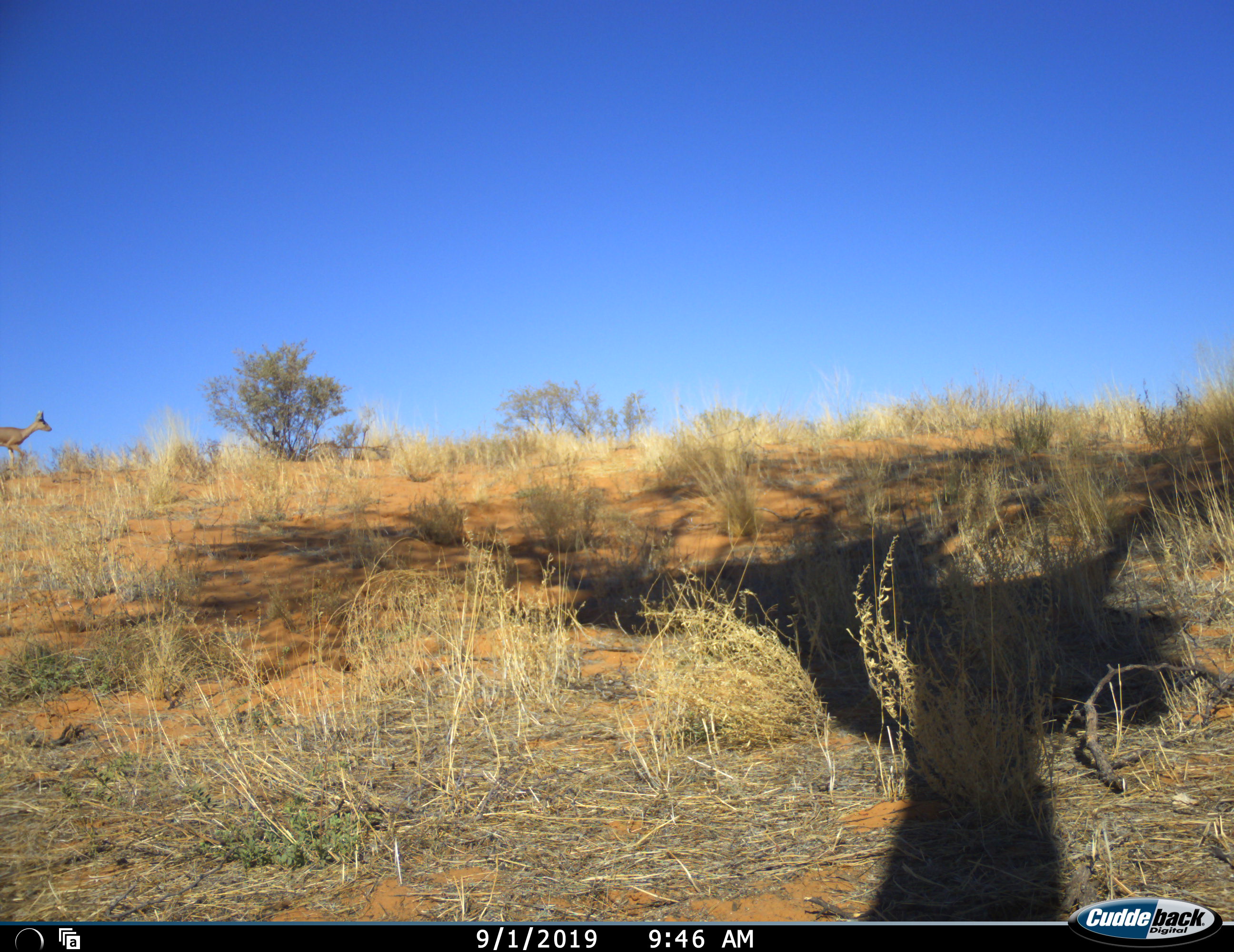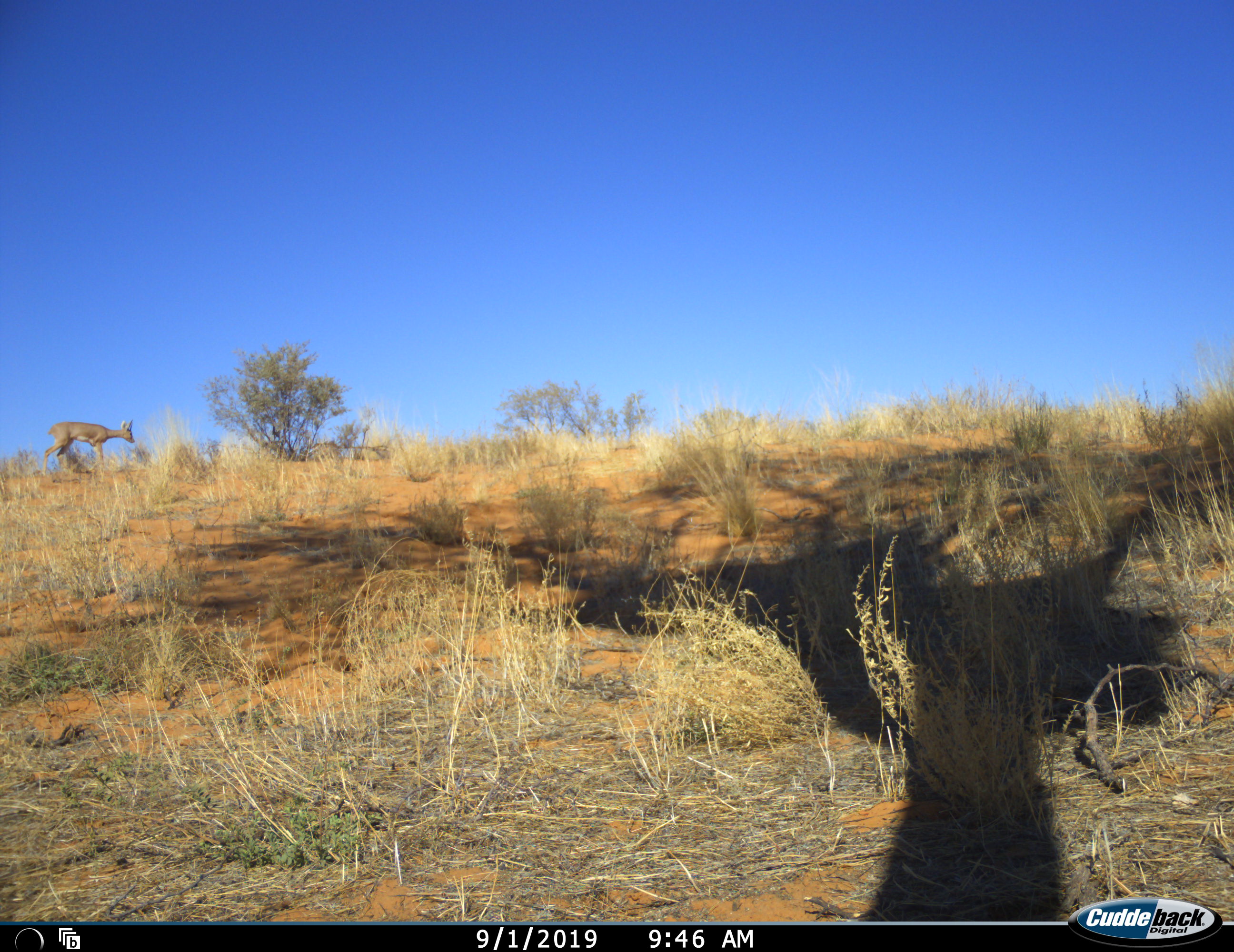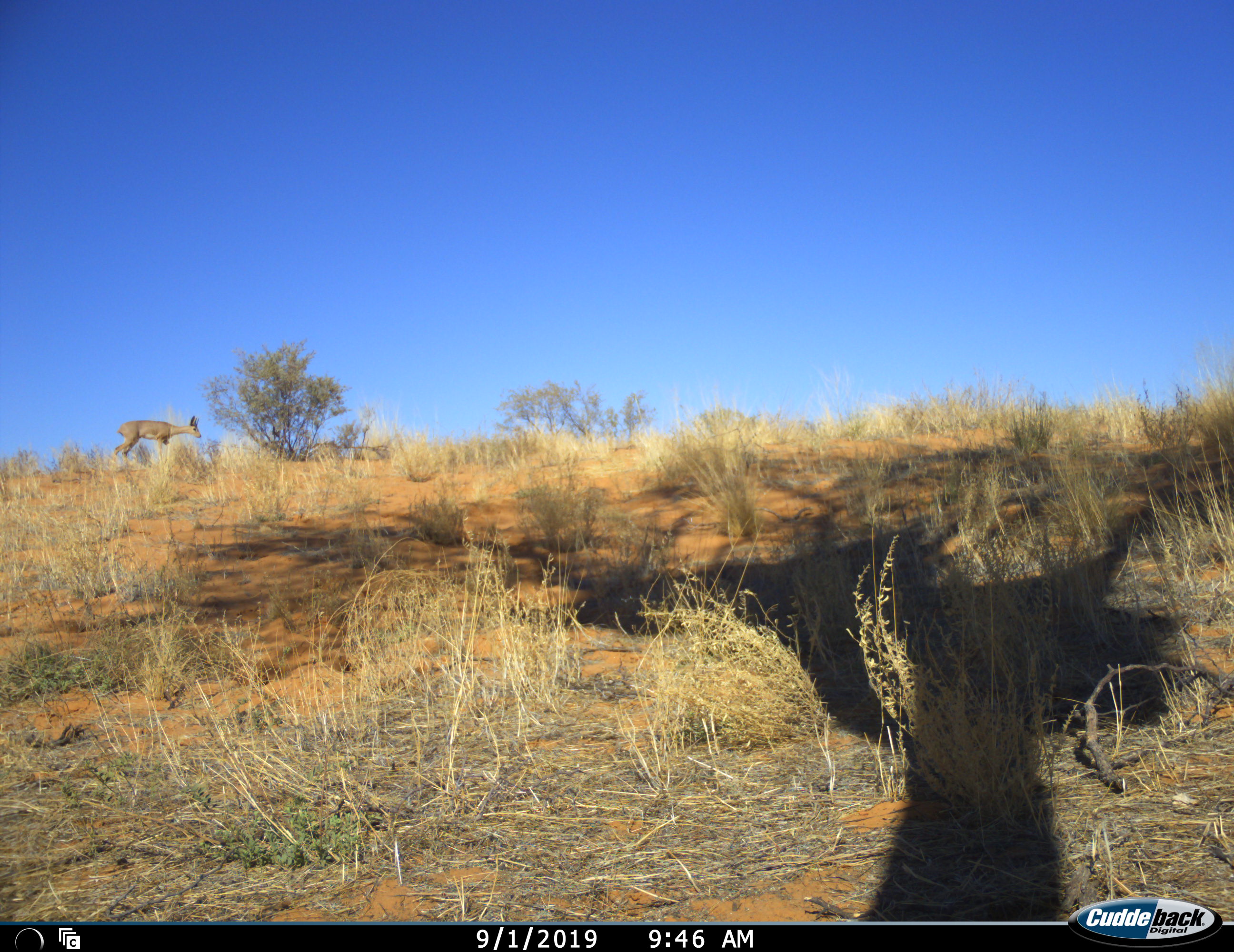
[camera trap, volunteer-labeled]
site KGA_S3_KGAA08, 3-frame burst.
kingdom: Animalia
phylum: Chordata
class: Mammalia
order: Artiodactyla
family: Bovidae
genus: Raphicerus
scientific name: Raphicerus campestris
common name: steenbok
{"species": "steenbok (Raphicerus campestris)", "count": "1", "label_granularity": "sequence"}